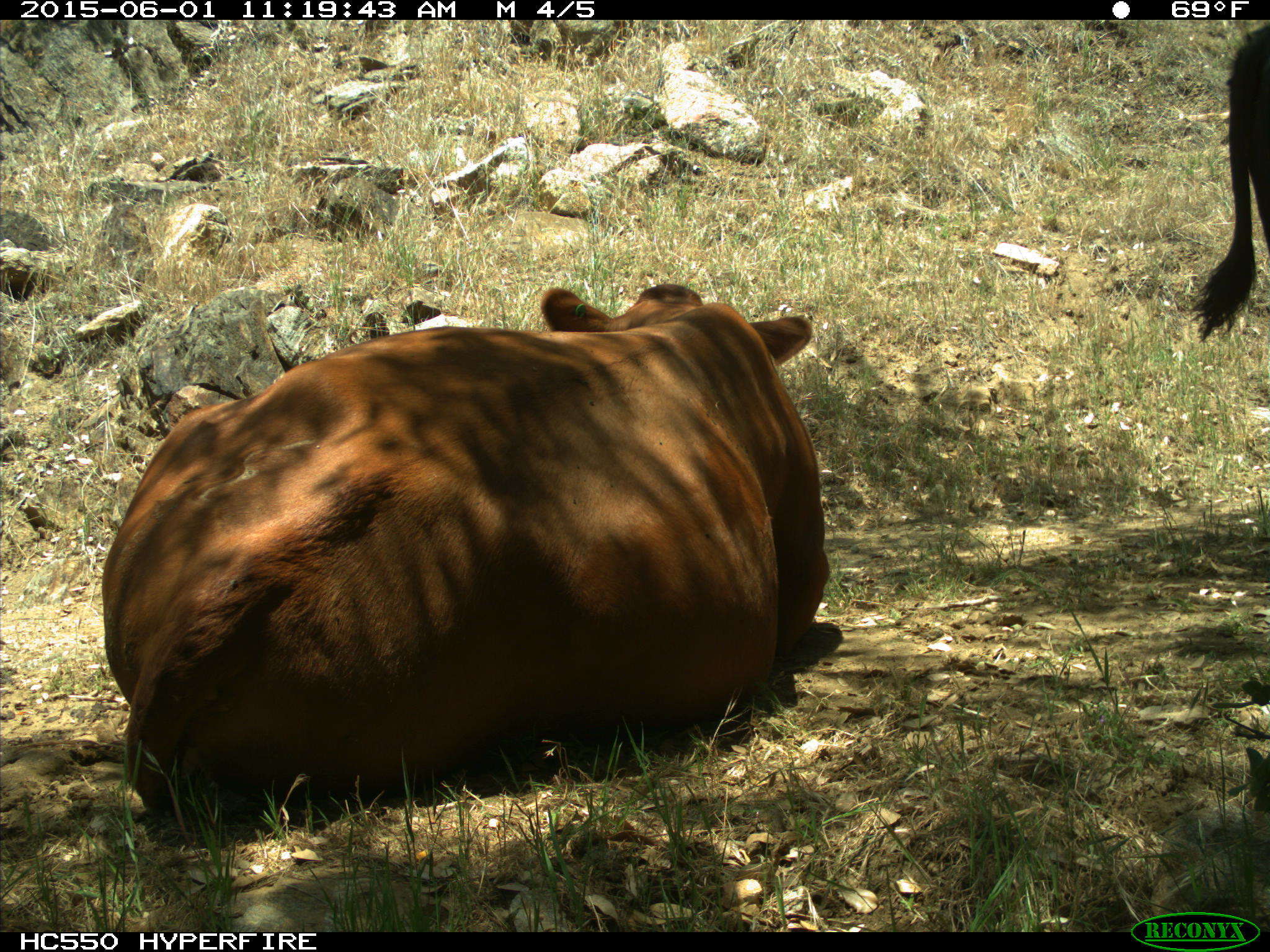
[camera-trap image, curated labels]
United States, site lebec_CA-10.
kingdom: Animalia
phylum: Chordata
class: Mammalia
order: Artiodactyla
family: Bovidae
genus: Bos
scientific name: Bos taurus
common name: domestic cow